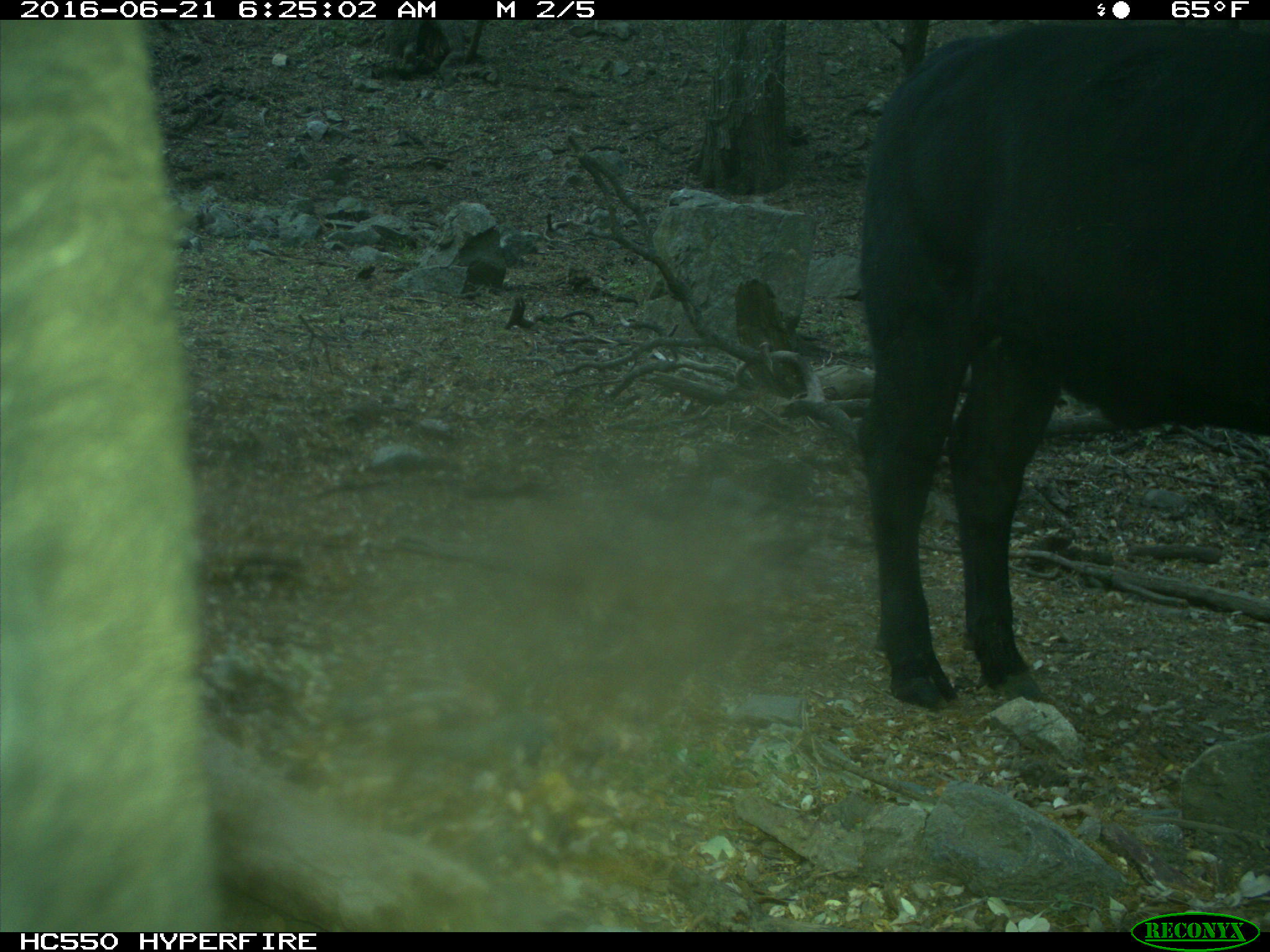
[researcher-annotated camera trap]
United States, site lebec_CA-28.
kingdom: Animalia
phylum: Chordata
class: Mammalia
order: Artiodactyla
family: Bovidae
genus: Bos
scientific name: Bos taurus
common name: domestic cow